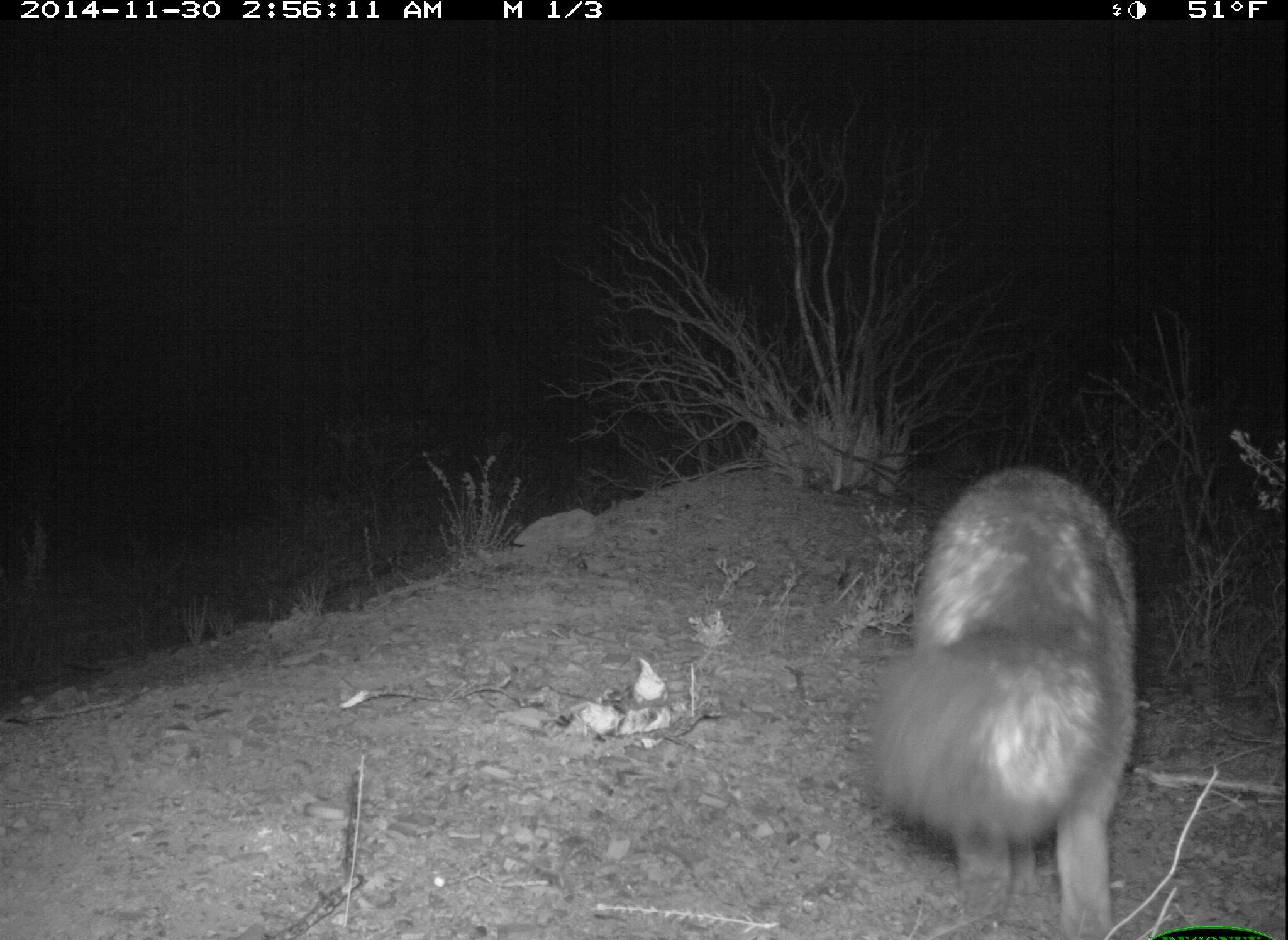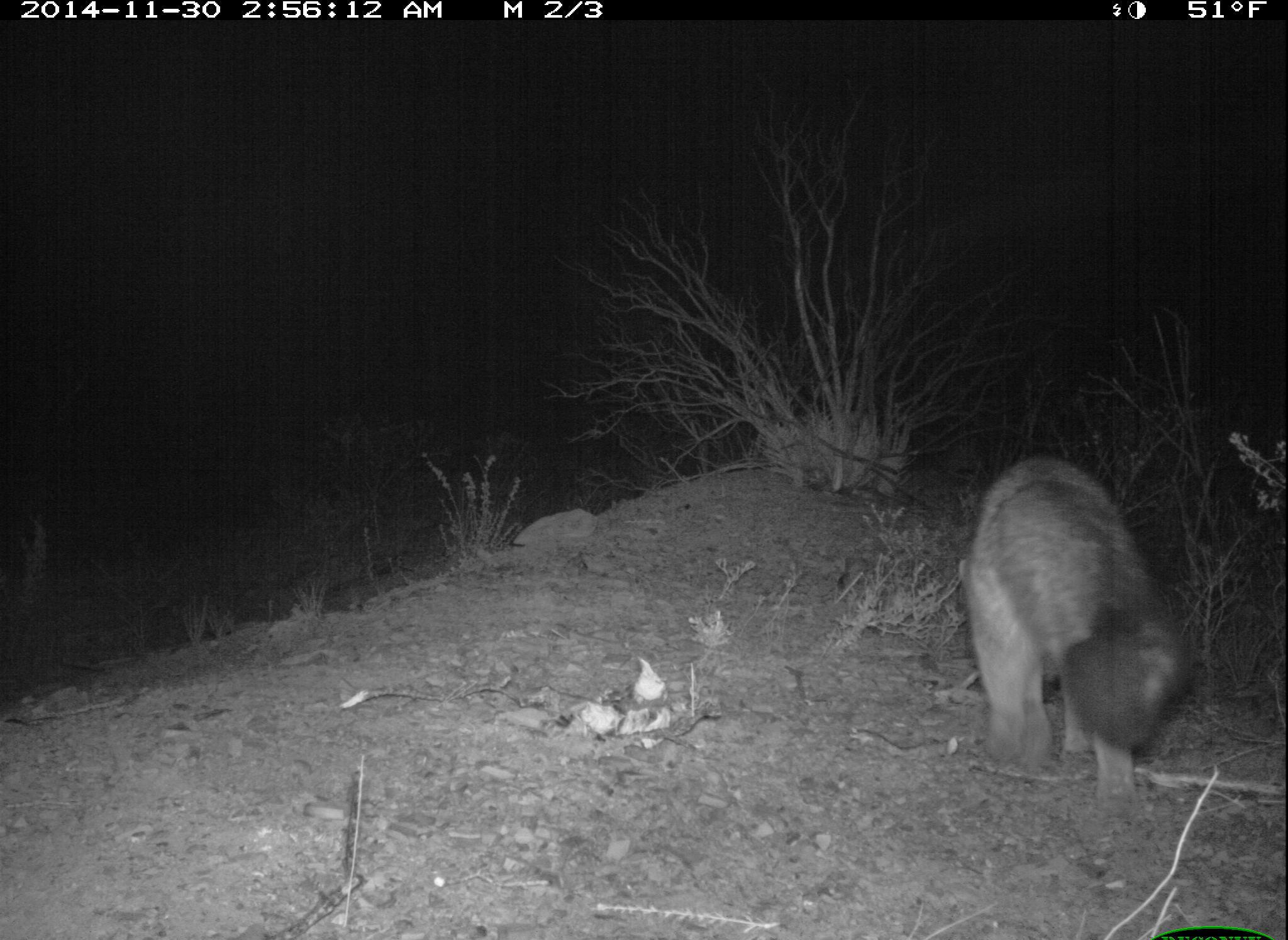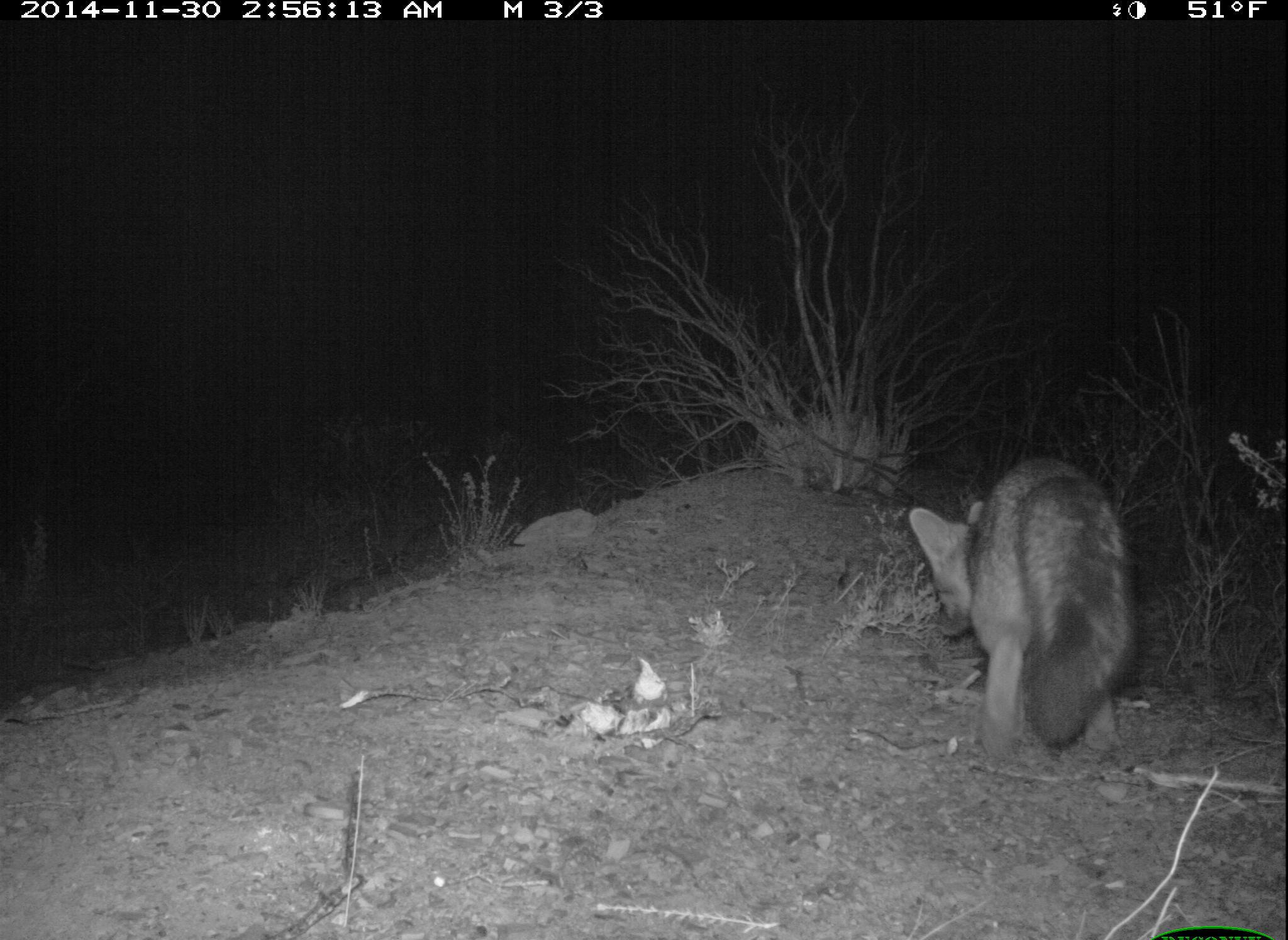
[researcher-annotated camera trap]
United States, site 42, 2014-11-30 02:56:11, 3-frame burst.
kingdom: Animalia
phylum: Chordata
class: Mammalia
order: Carnivora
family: Canidae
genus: Urocyon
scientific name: Urocyon cinereoargenteus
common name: gray fox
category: fox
Fox (gray fox) (Urocyon cinereoargenteus).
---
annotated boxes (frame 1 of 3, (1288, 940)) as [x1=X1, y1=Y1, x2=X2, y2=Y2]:
fox: [x1=860, y1=459, x2=1141, y2=938]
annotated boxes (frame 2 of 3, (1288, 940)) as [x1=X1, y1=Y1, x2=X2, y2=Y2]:
fox: [x1=955, y1=452, x2=1194, y2=831]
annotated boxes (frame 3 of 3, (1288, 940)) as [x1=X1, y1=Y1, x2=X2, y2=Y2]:
fox: [x1=902, y1=454, x2=1144, y2=779]